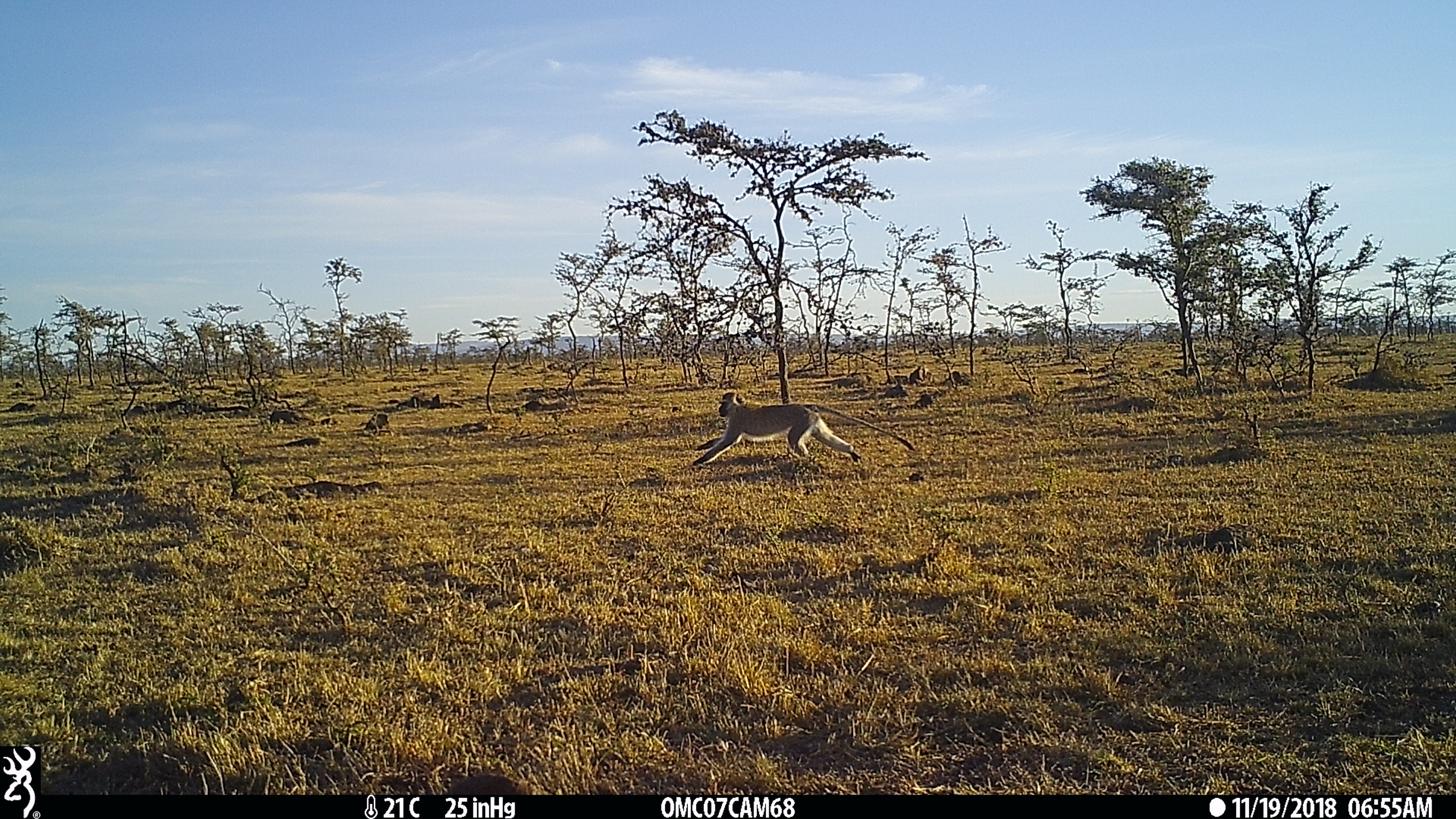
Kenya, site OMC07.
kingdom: Animalia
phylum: Chordata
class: Mammalia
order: Primates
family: Cercopithecidae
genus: Chlorocebus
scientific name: Chlorocebus pygerythrus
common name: vervet monkey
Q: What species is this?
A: Vervet monkey (Chlorocebus pygerythrus).